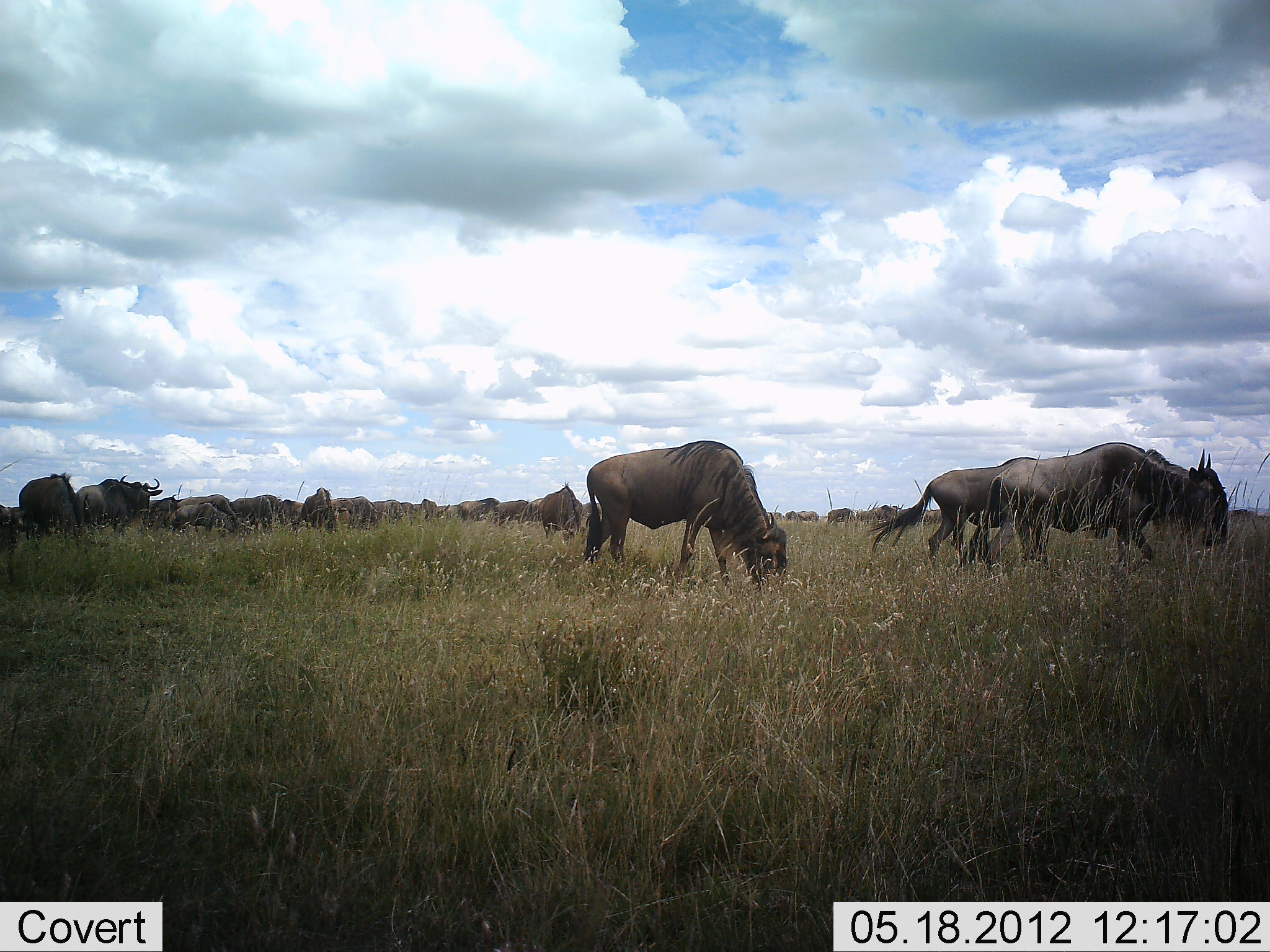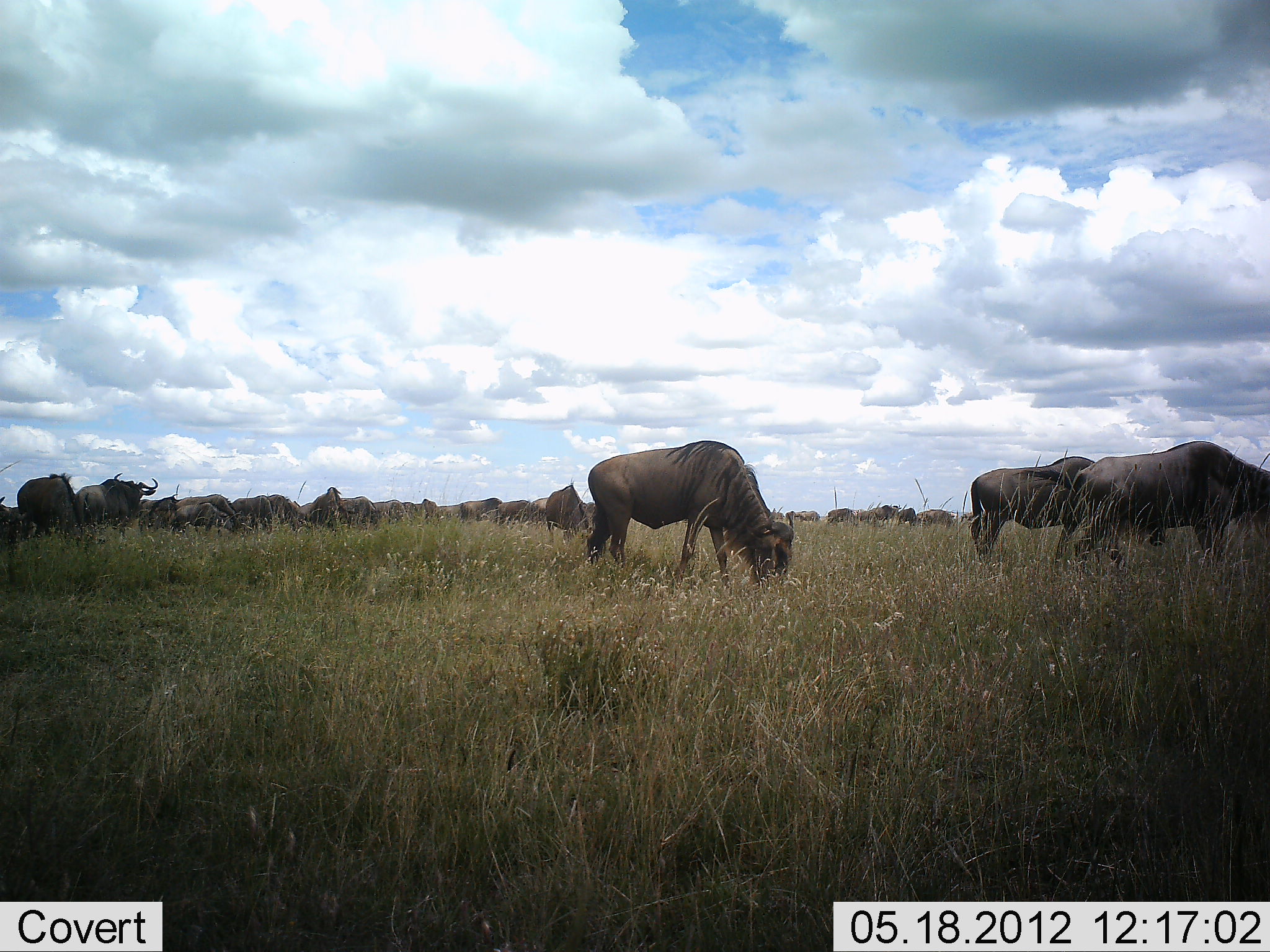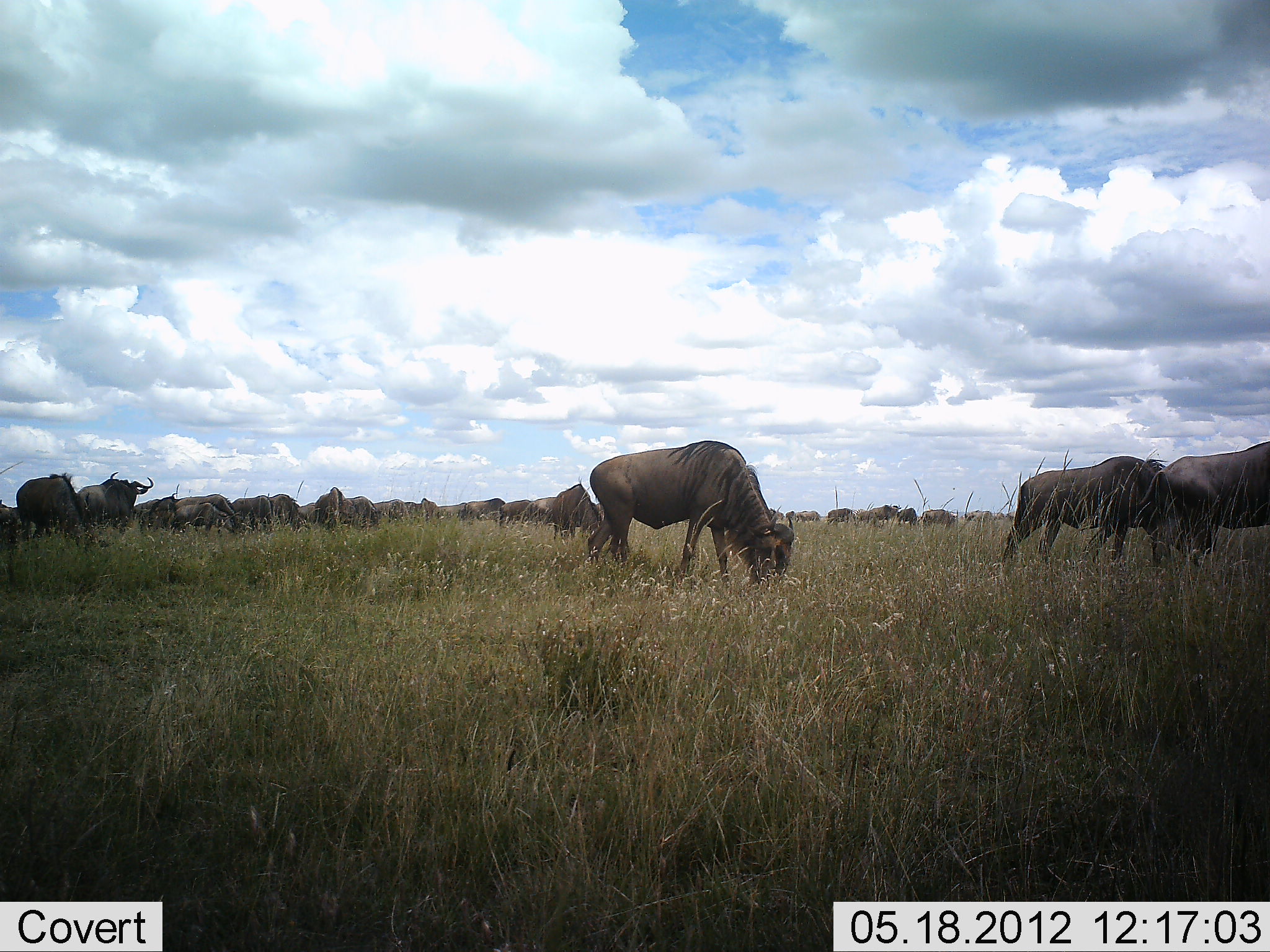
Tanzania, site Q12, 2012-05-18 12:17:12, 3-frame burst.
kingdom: Animalia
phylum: Chordata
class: Mammalia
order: Artiodactyla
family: Bovidae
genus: Connochaetes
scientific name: Connochaetes taurinus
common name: blue wildebeest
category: wildebeest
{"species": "wildebeest (blue wildebeest) (Connochaetes taurinus)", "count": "11-50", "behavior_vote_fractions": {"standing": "60%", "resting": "0%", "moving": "40%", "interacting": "0%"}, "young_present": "0%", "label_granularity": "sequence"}